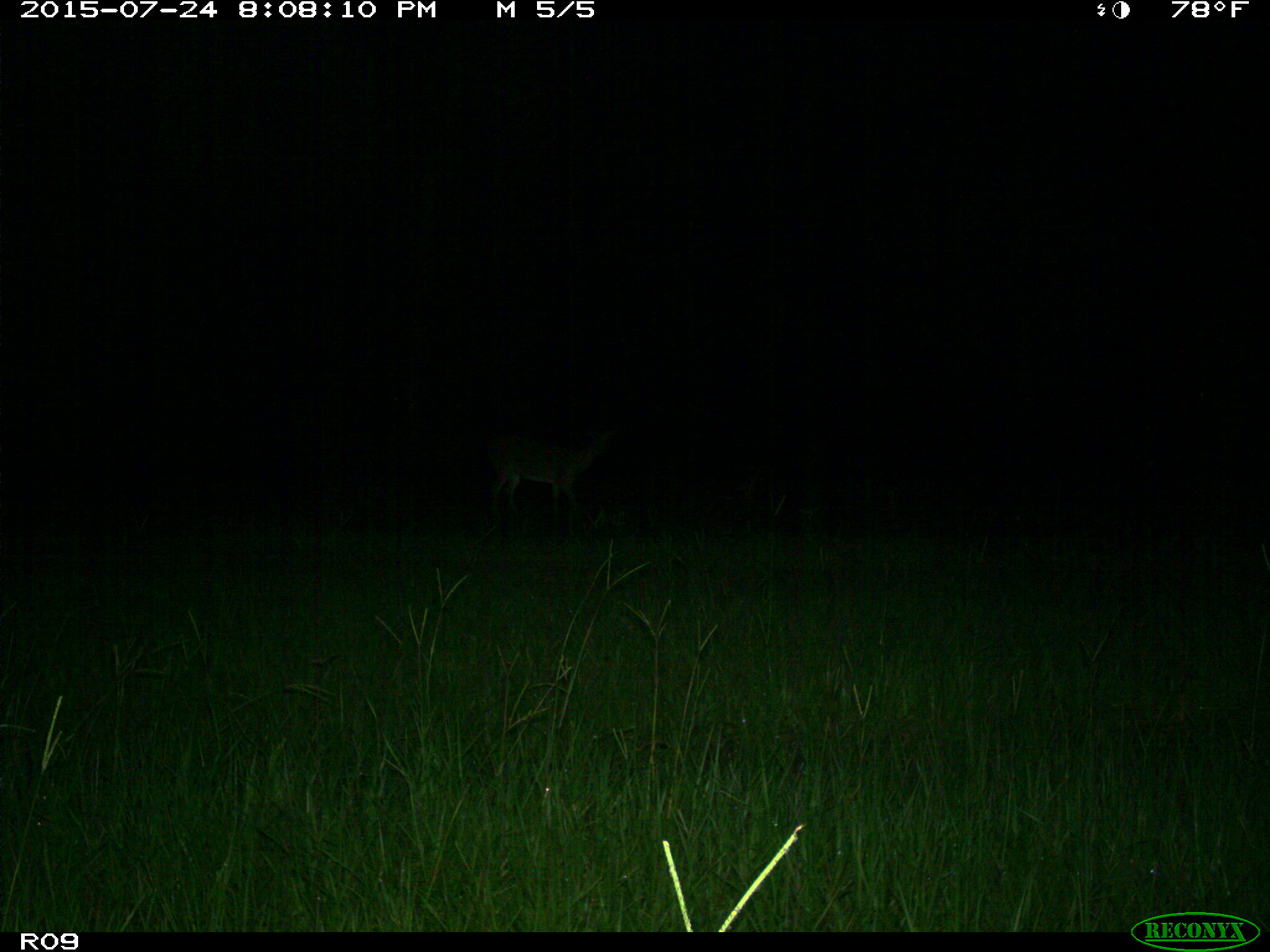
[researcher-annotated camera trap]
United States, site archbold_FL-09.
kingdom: Animalia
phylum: Chordata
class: Mammalia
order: Artiodactyla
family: Cervidae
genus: Odocoileus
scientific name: Odocoileus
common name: deer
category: unidentified deer